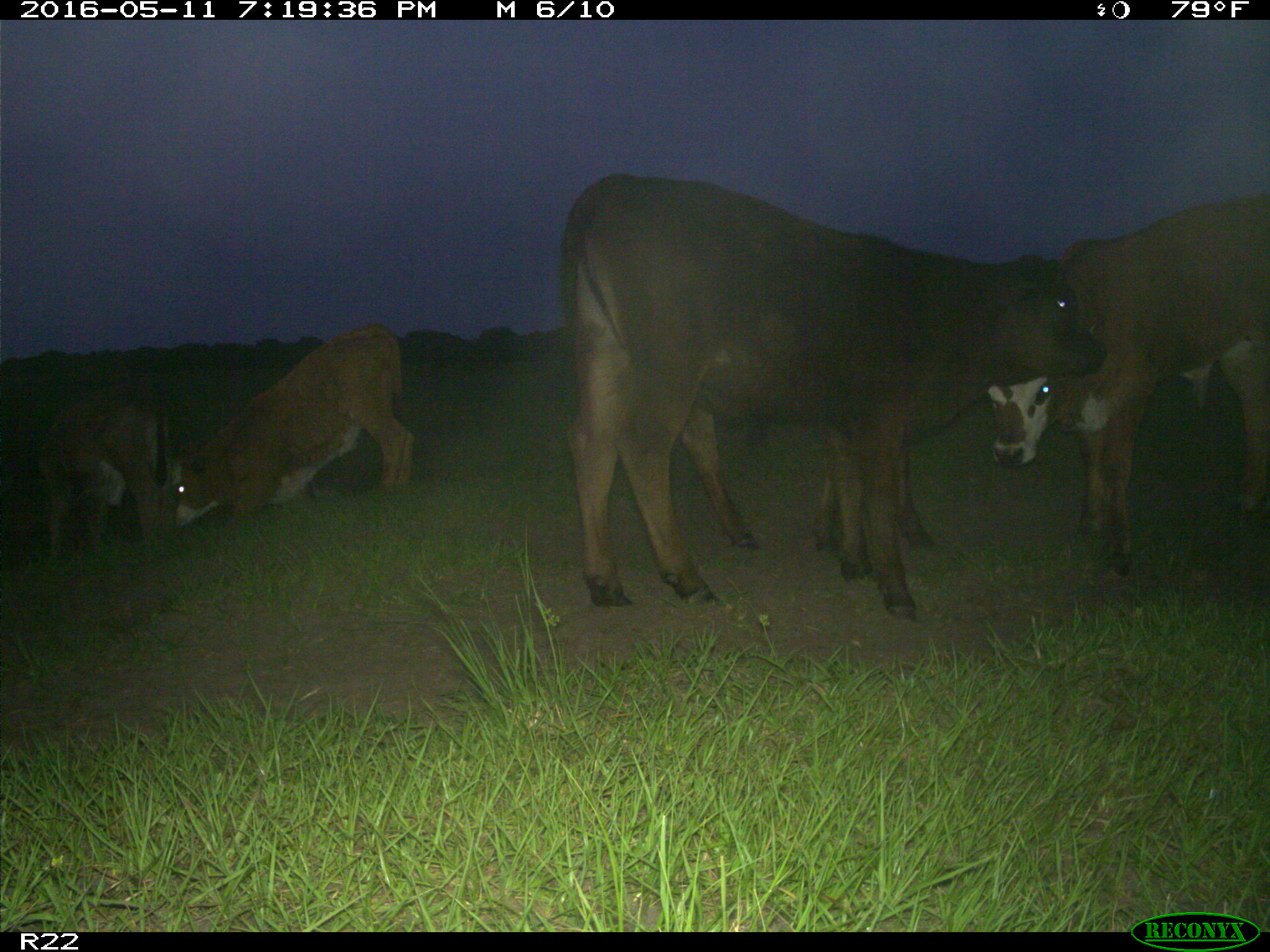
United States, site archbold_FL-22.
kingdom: Animalia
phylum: Chordata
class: Mammalia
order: Artiodactyla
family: Bovidae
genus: Bos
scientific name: Bos taurus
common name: domestic cow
Bos taurus (domestic cow).